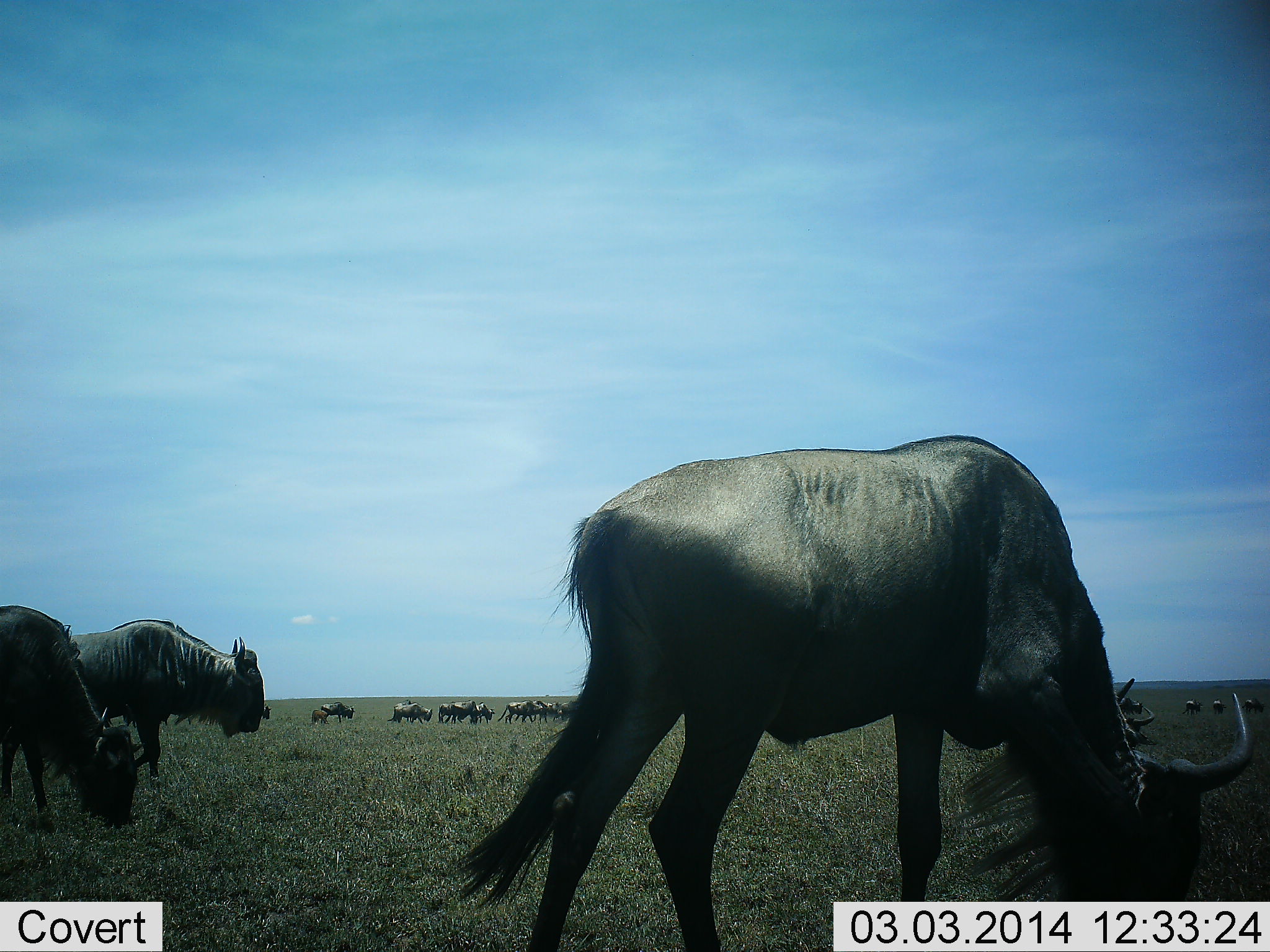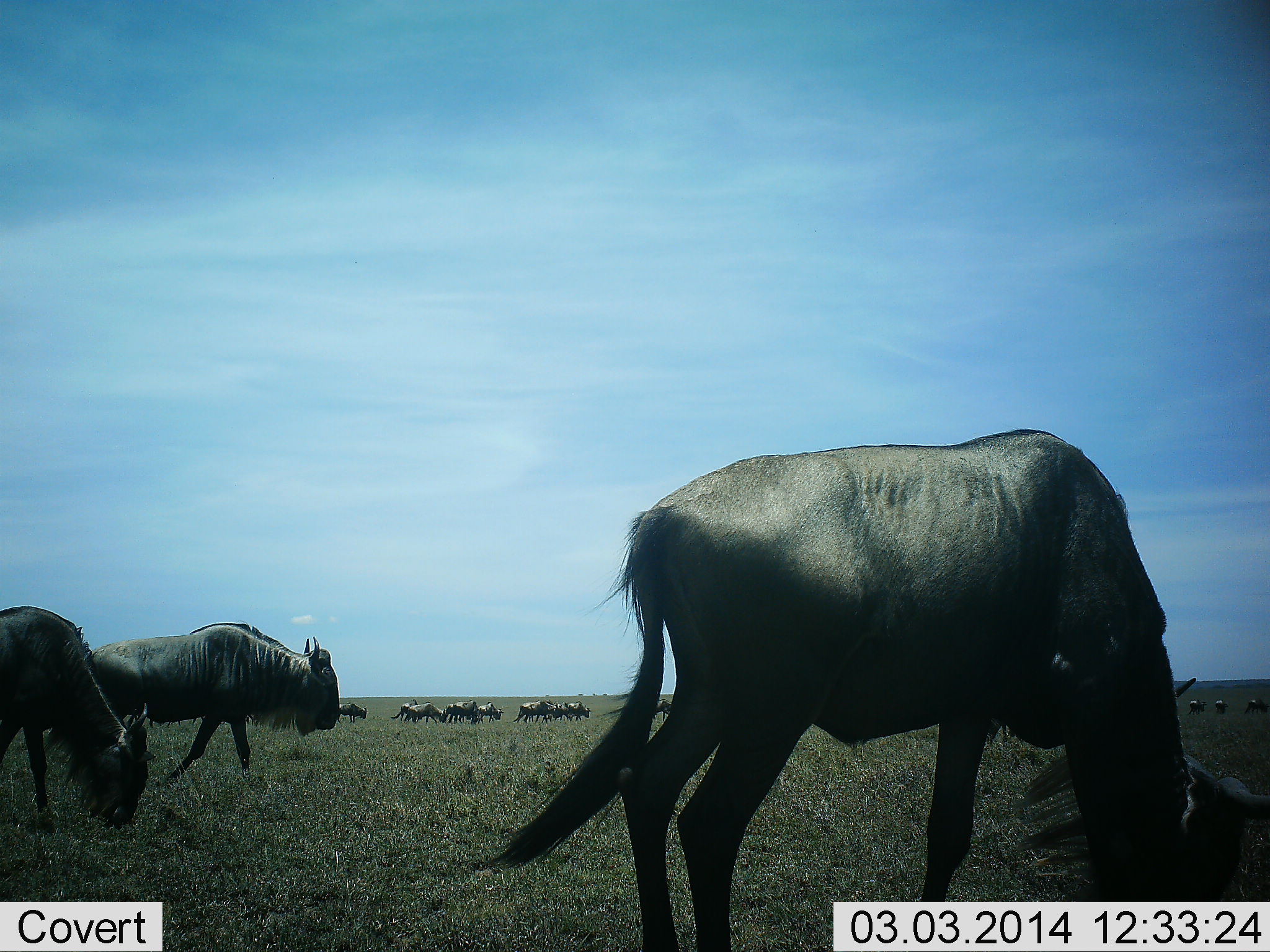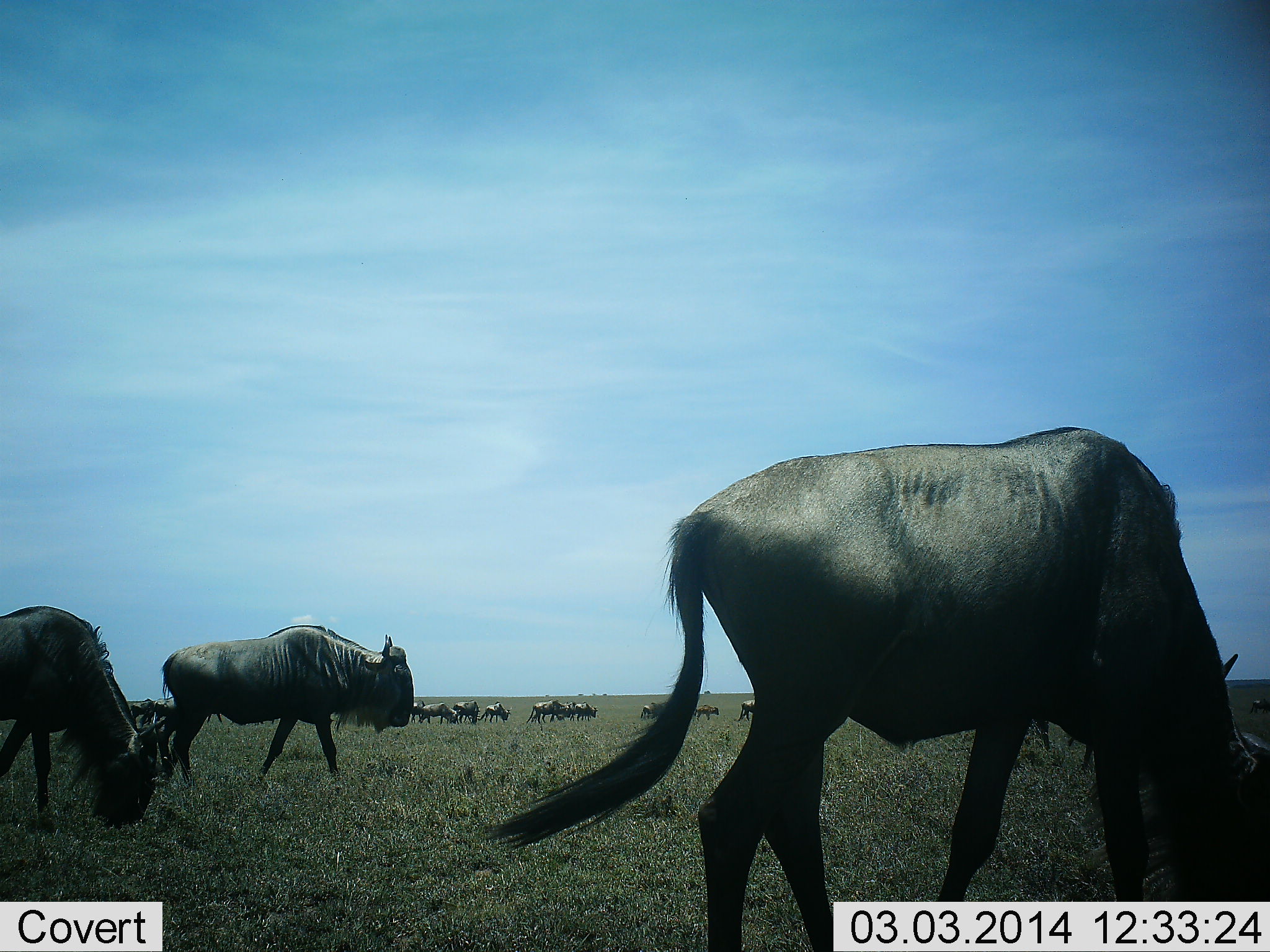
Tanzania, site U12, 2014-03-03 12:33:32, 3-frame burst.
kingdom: Animalia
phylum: Chordata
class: Mammalia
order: Artiodactyla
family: Bovidae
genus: Connochaetes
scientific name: Connochaetes taurinus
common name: blue wildebeest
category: wildebeest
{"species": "wildebeest (blue wildebeest) (Connochaetes taurinus)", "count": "11-50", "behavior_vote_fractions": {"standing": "10%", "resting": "0%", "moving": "90%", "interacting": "0%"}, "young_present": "0%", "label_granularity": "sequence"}